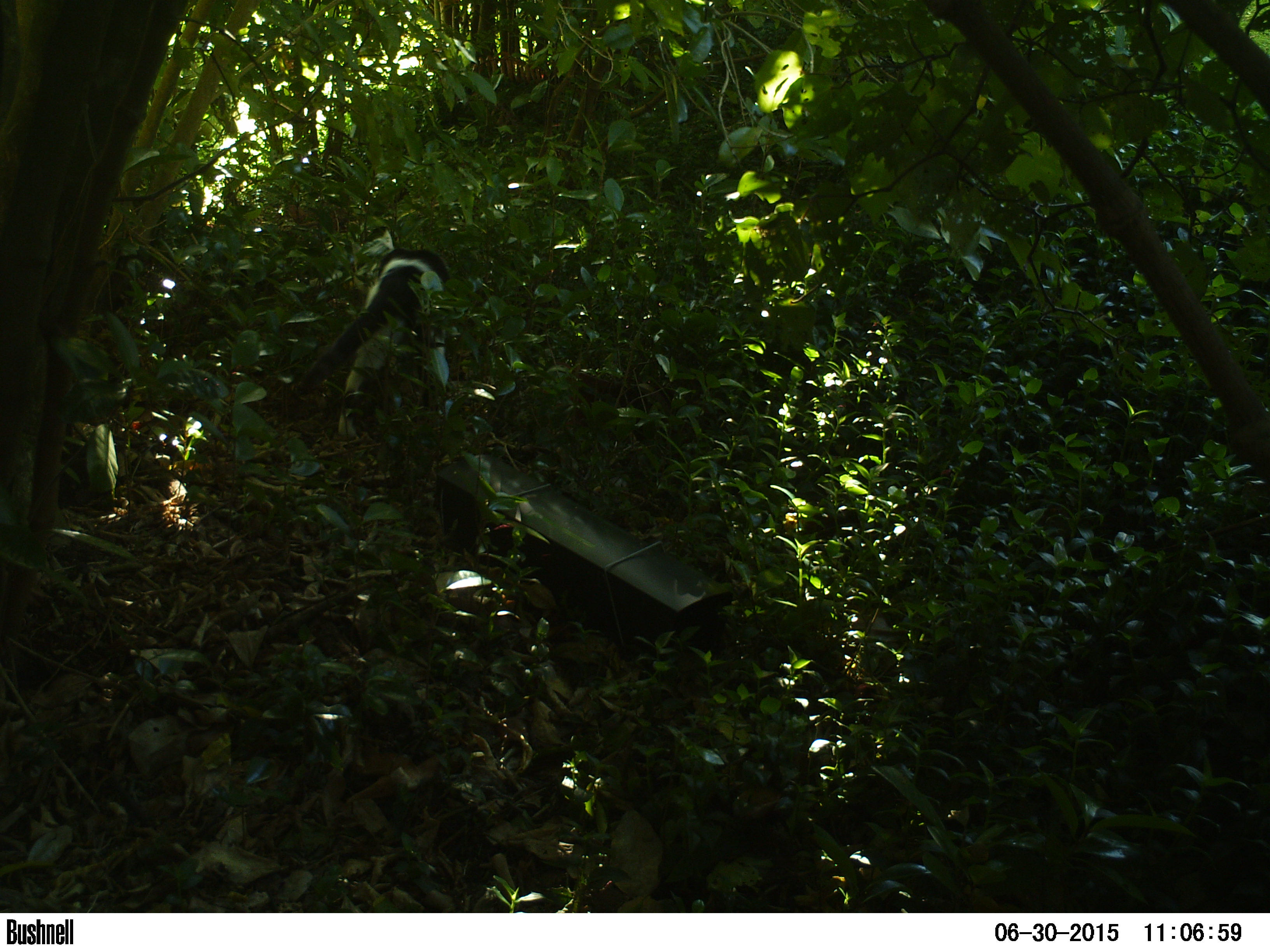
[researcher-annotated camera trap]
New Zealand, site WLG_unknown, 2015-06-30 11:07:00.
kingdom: Animalia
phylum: Chordata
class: Mammalia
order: Carnivora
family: Felidae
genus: Felis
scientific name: Felis catus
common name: domestic cat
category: cat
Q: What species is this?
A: Cat (domestic cat) (Felis catus).